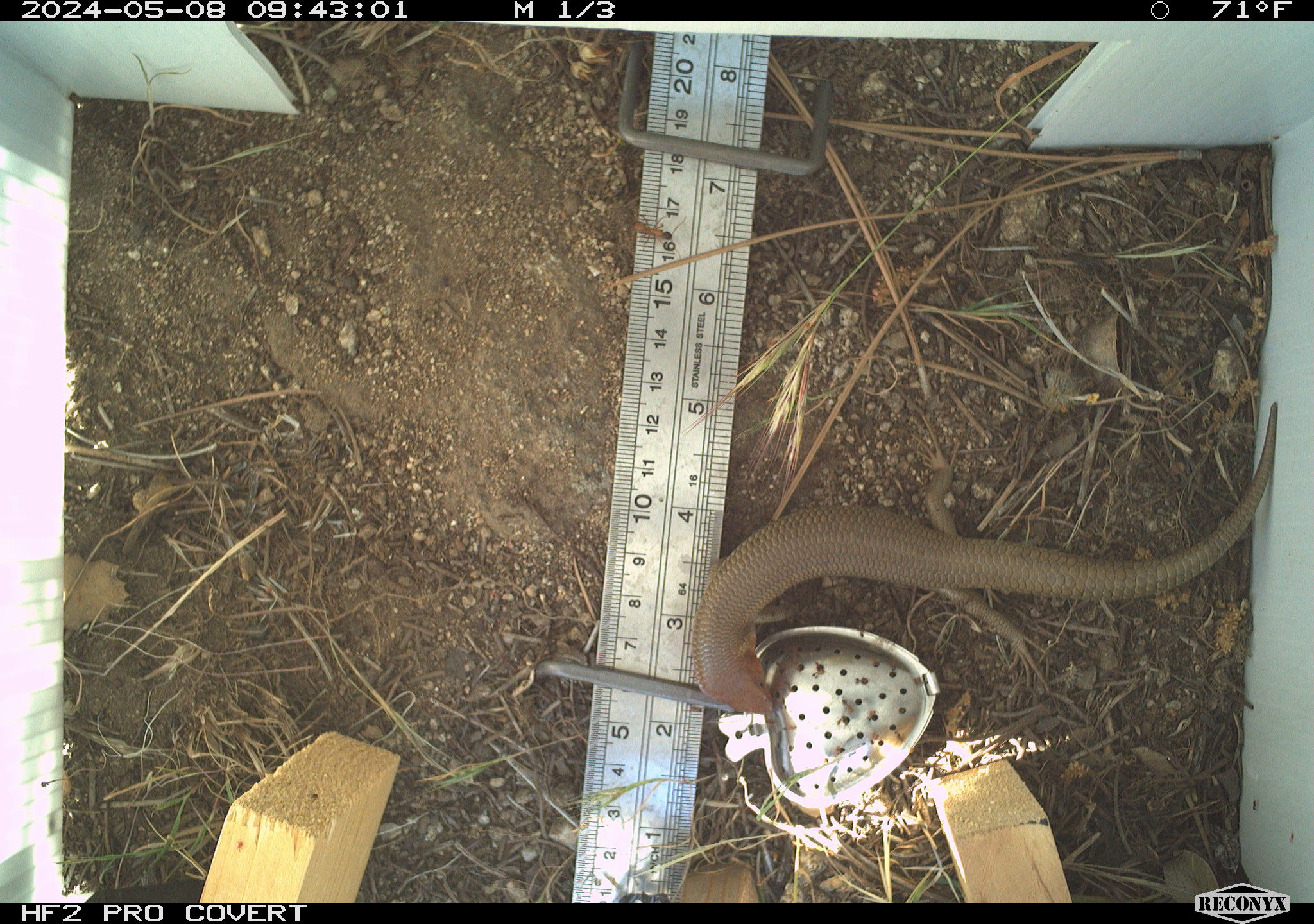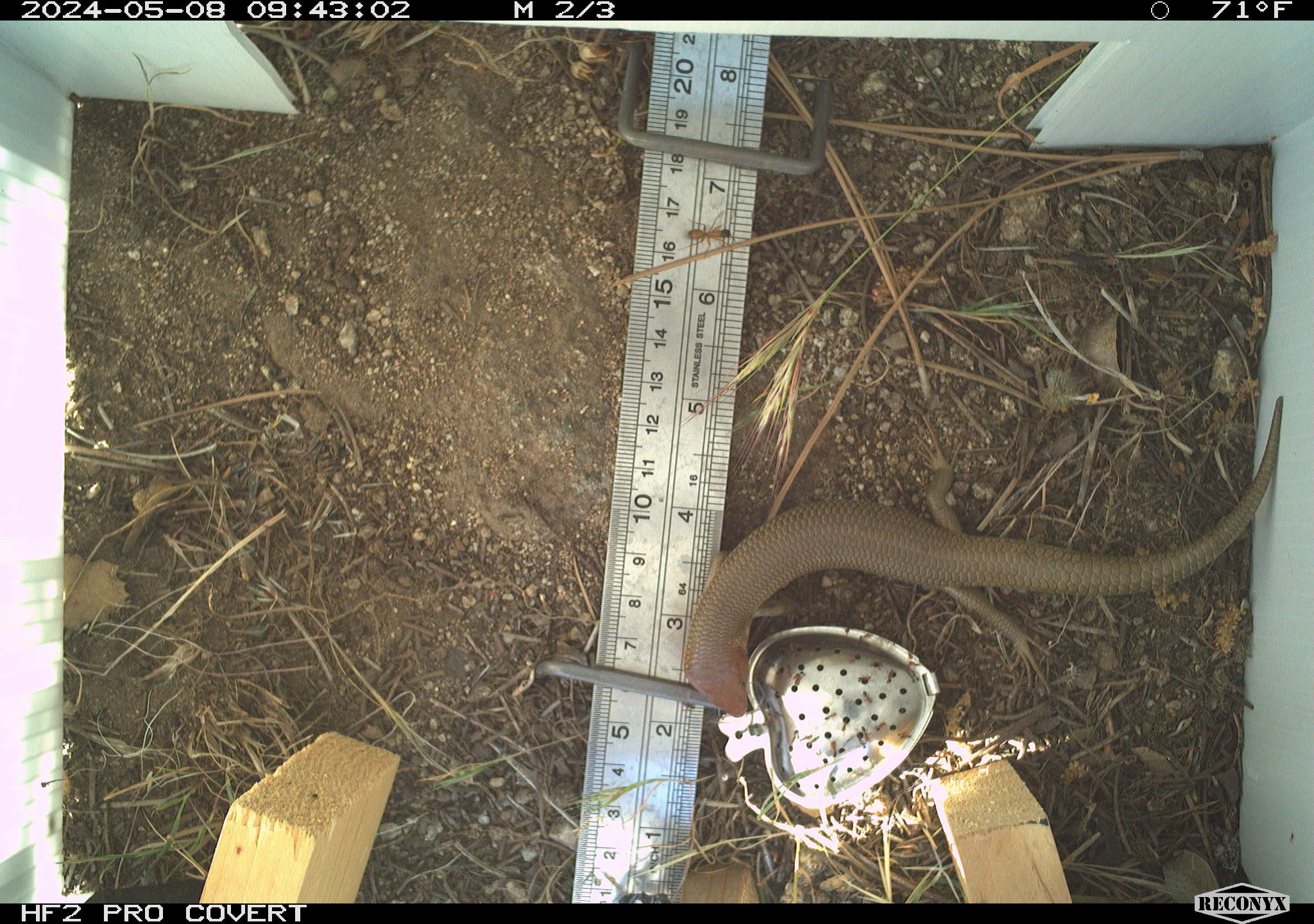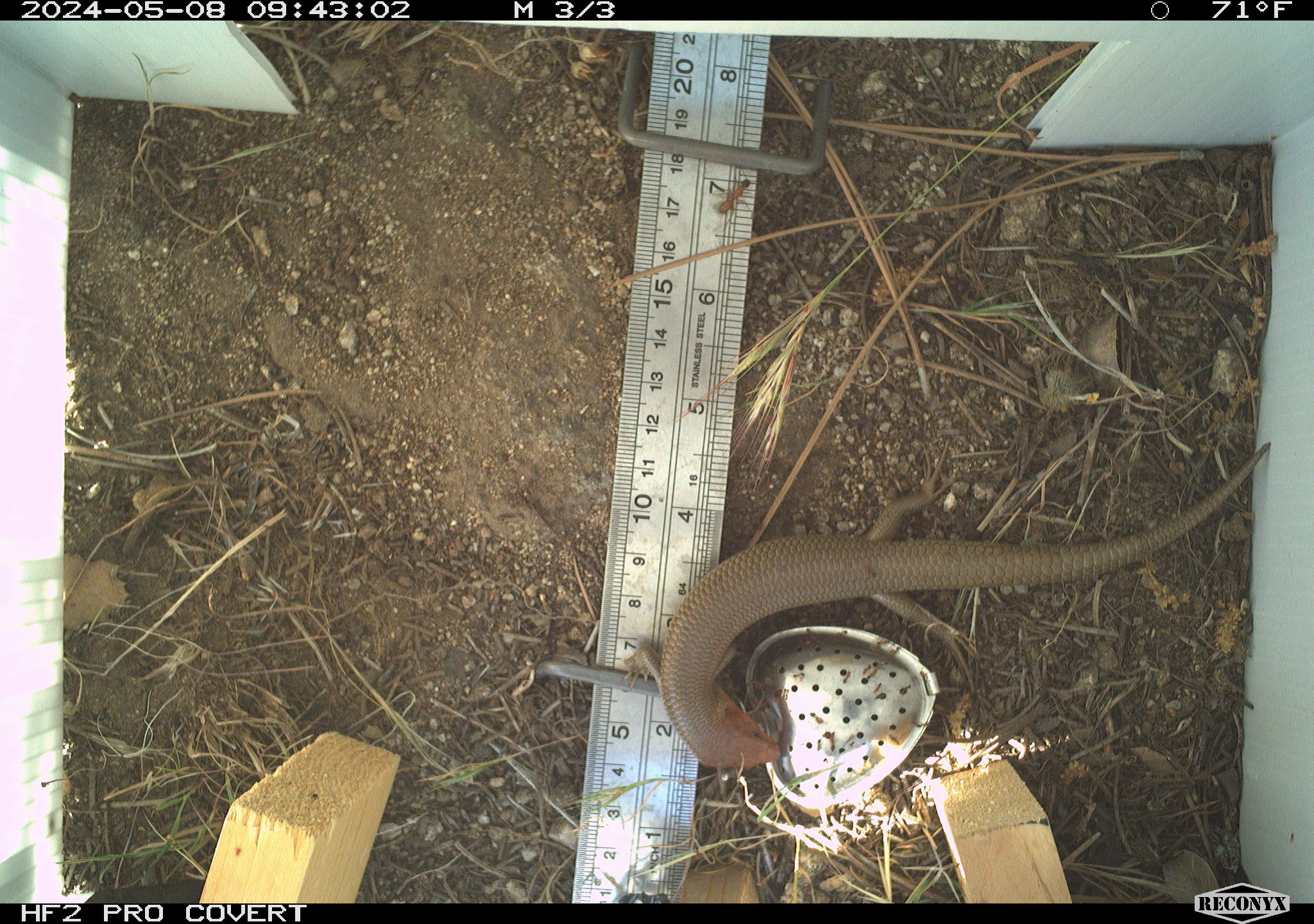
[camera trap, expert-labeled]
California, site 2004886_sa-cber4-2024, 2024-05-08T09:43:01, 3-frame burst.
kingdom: Animalia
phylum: Chordata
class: Reptilia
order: Squamata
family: Scincidae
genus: Plestiodon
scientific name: Plestiodon gilberti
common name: gilbert's skink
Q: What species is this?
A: Gilbert's skink (Plestiodon gilberti).